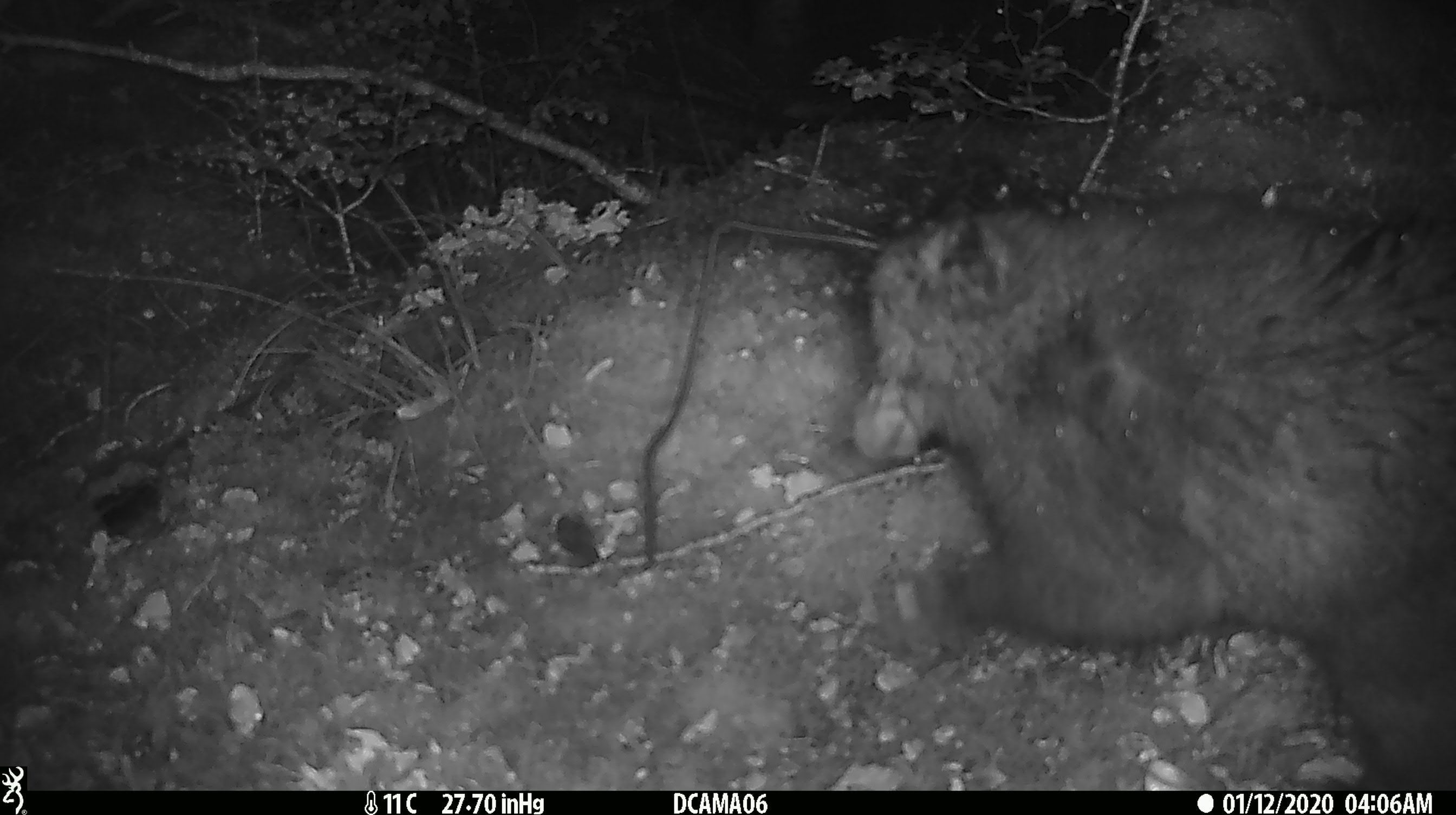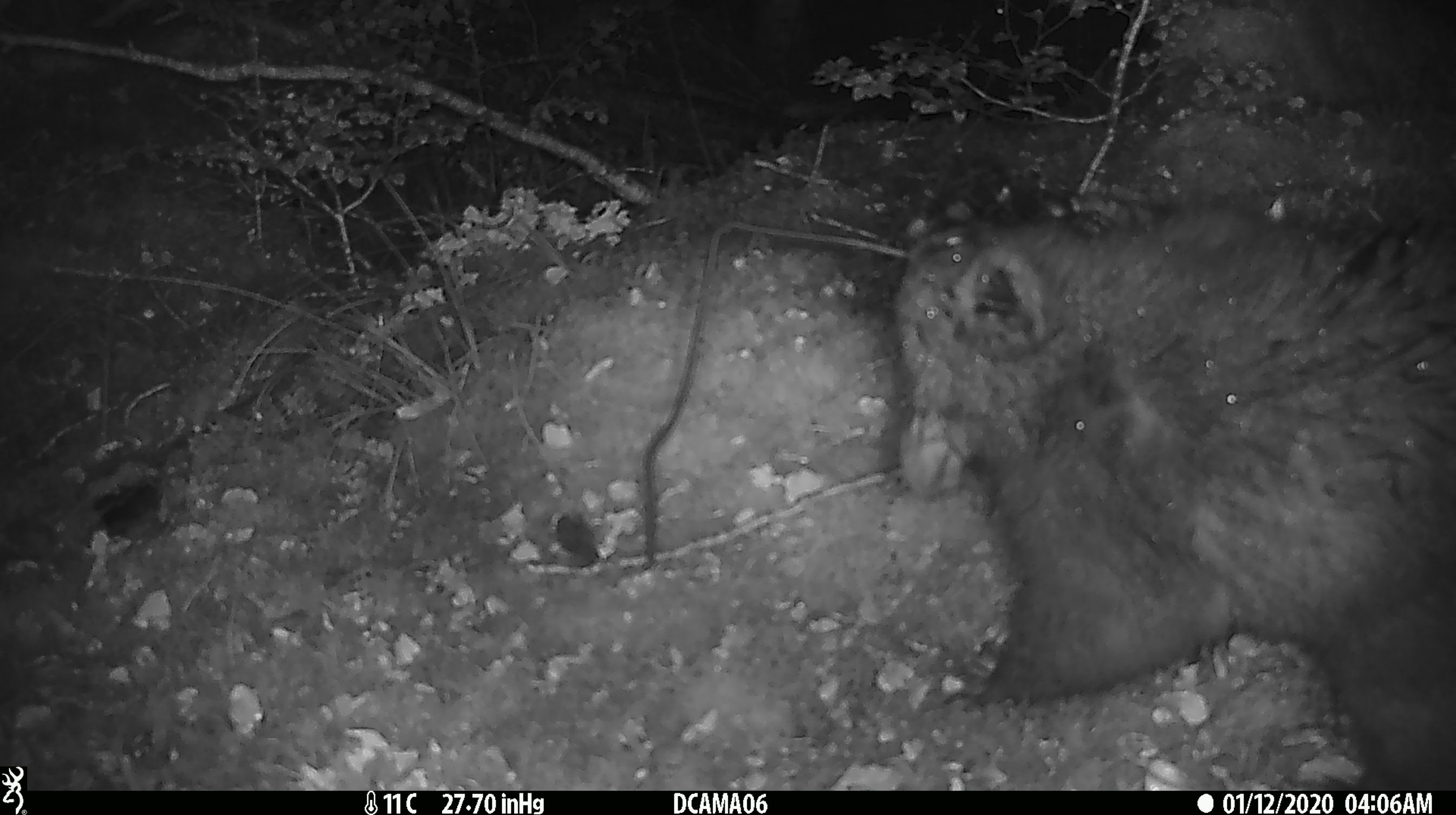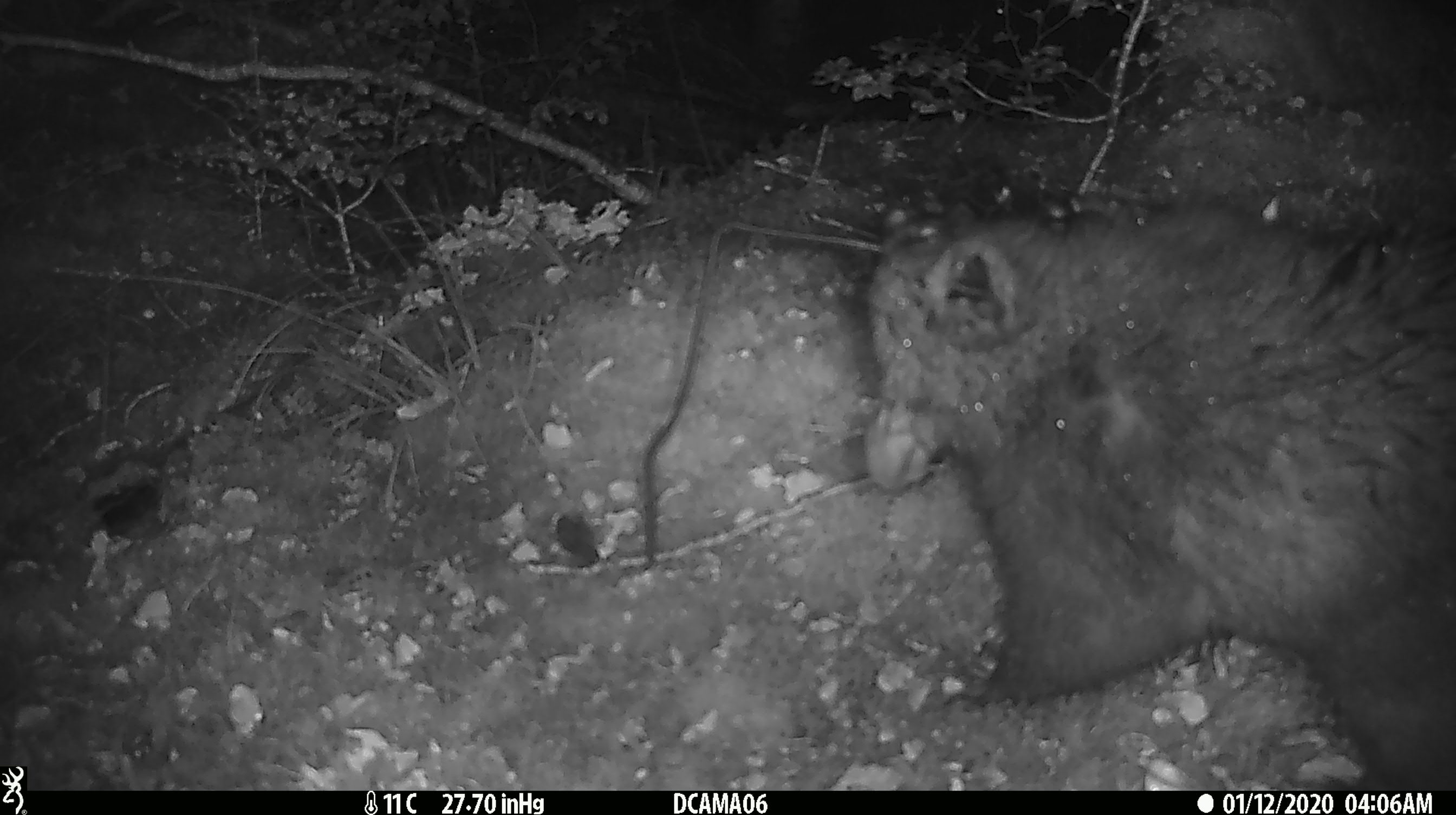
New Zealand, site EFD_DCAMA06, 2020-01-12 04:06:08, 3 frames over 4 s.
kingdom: Animalia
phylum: Chordata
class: Mammalia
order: Diprotodontia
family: Phalangeridae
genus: Trichosurus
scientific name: Trichosurus vulpecula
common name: common brushtail possum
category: possum